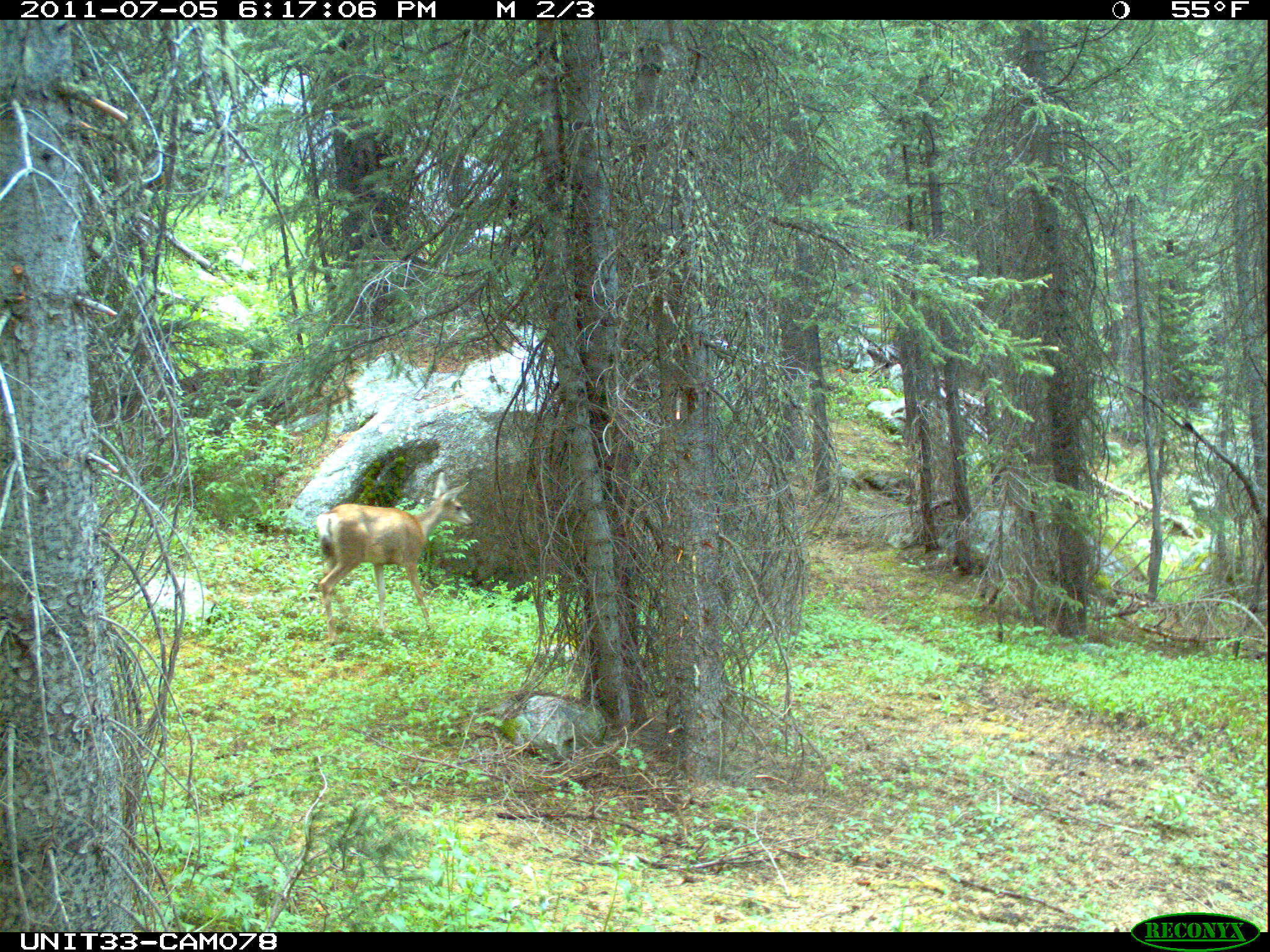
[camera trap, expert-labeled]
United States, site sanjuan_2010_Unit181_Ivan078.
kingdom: Animalia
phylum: Chordata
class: Mammalia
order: Artiodactyla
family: Cervidae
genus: Odocoileus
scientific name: Odocoileus hemionus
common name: mule deer